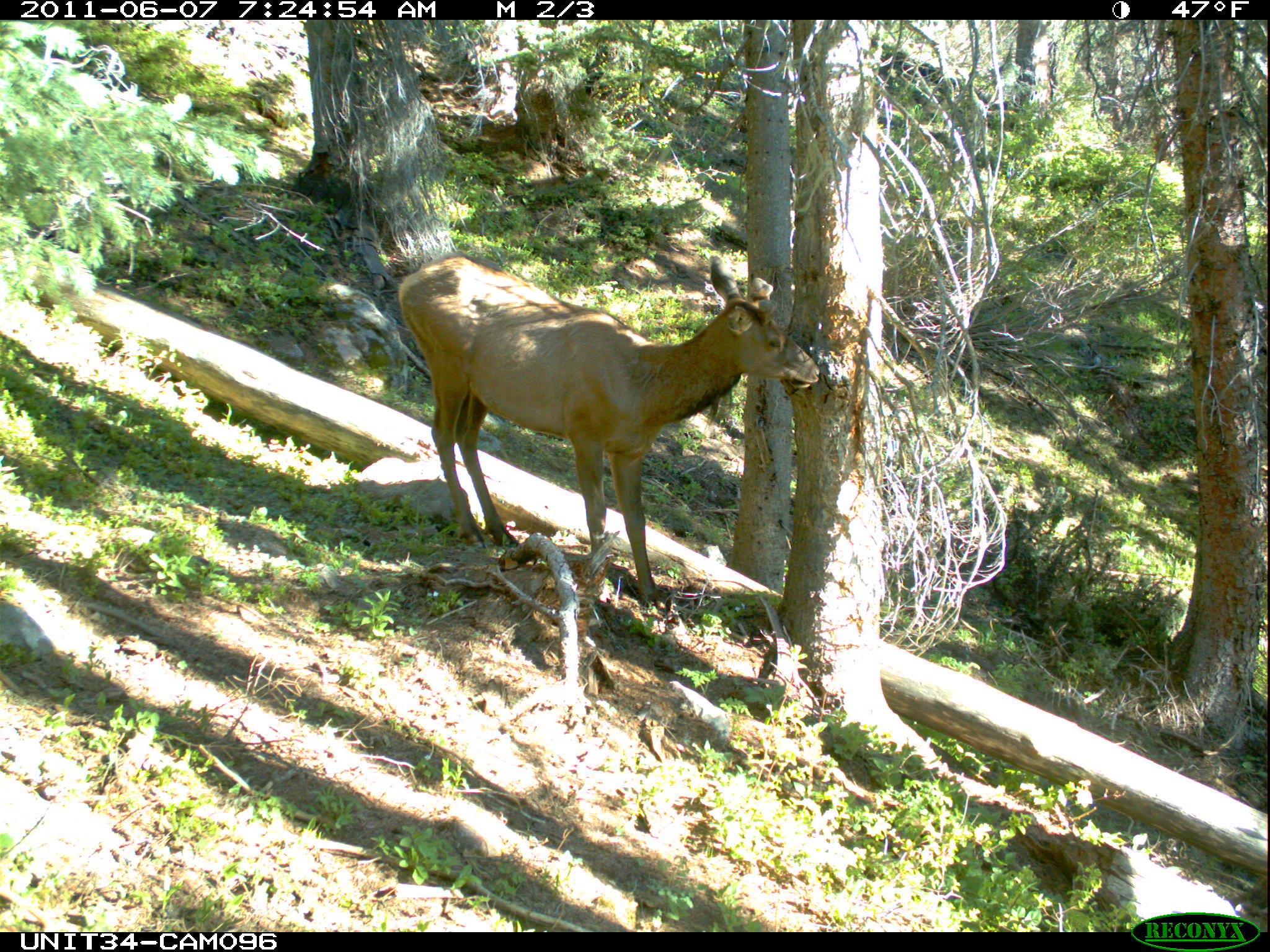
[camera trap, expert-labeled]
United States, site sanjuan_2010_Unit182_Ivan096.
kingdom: Animalia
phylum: Chordata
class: Mammalia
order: Artiodactyla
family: Cervidae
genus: Cervus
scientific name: Cervus elaphus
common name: red deer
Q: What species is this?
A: Cervus elaphus (red deer).